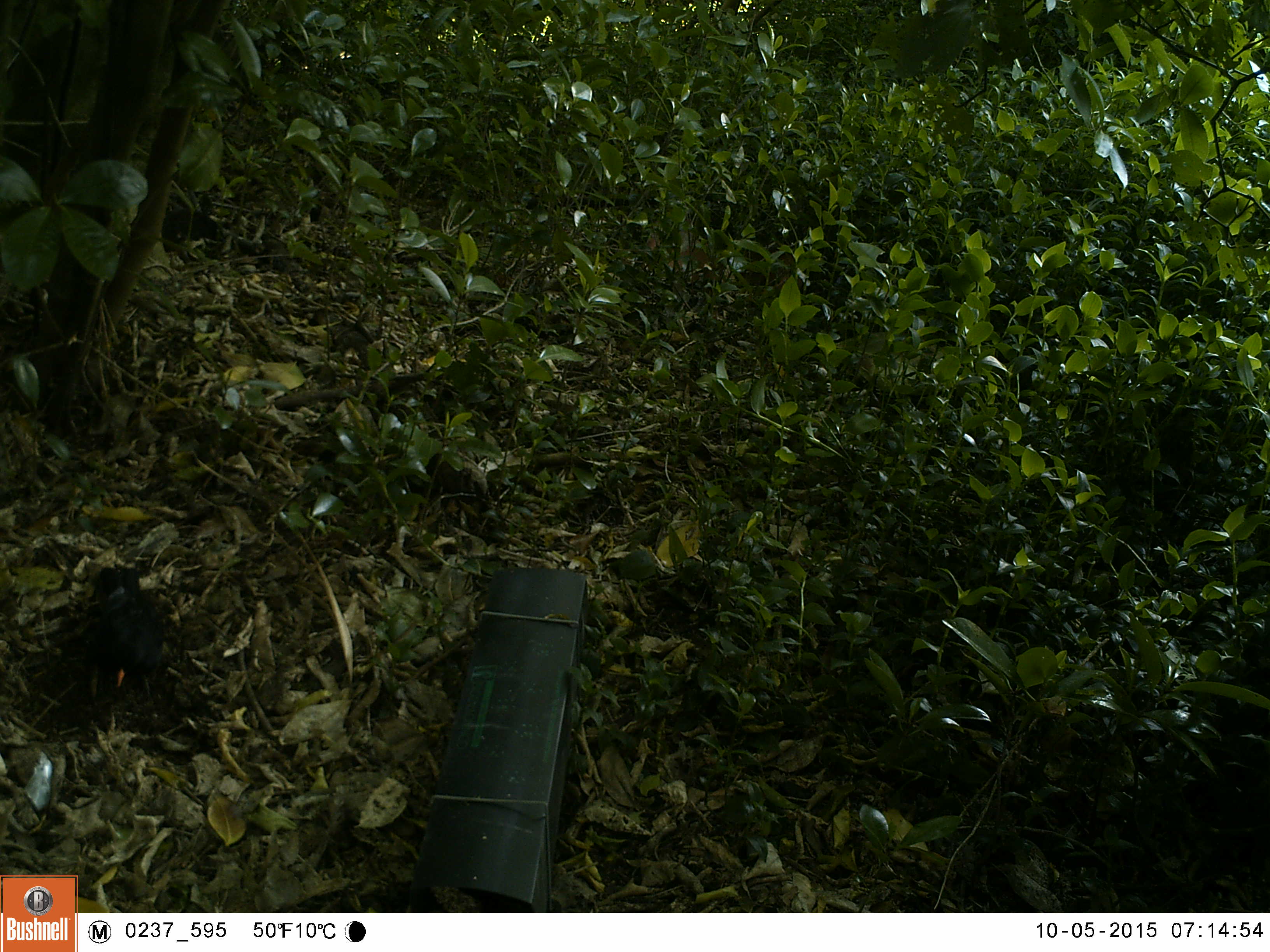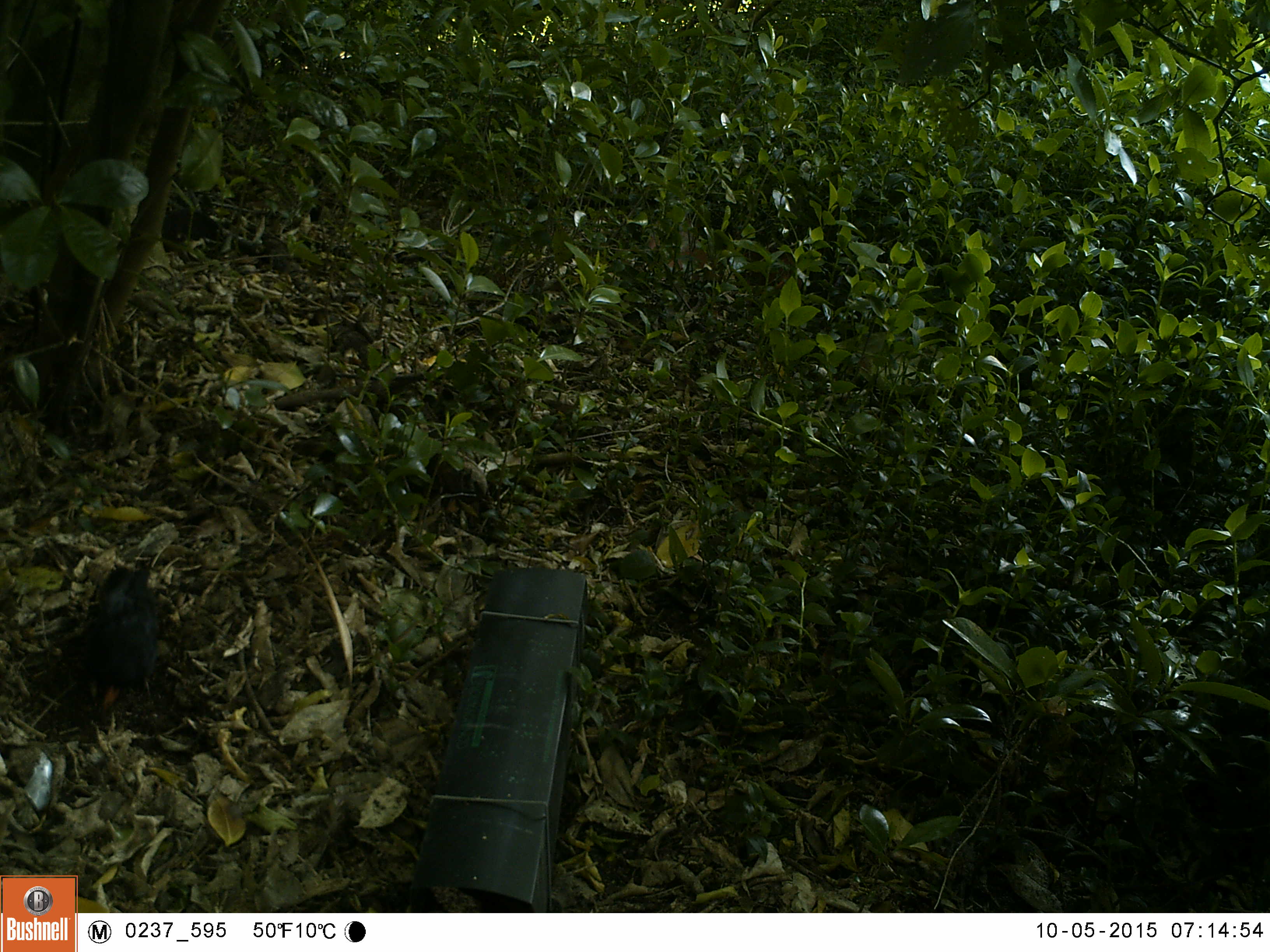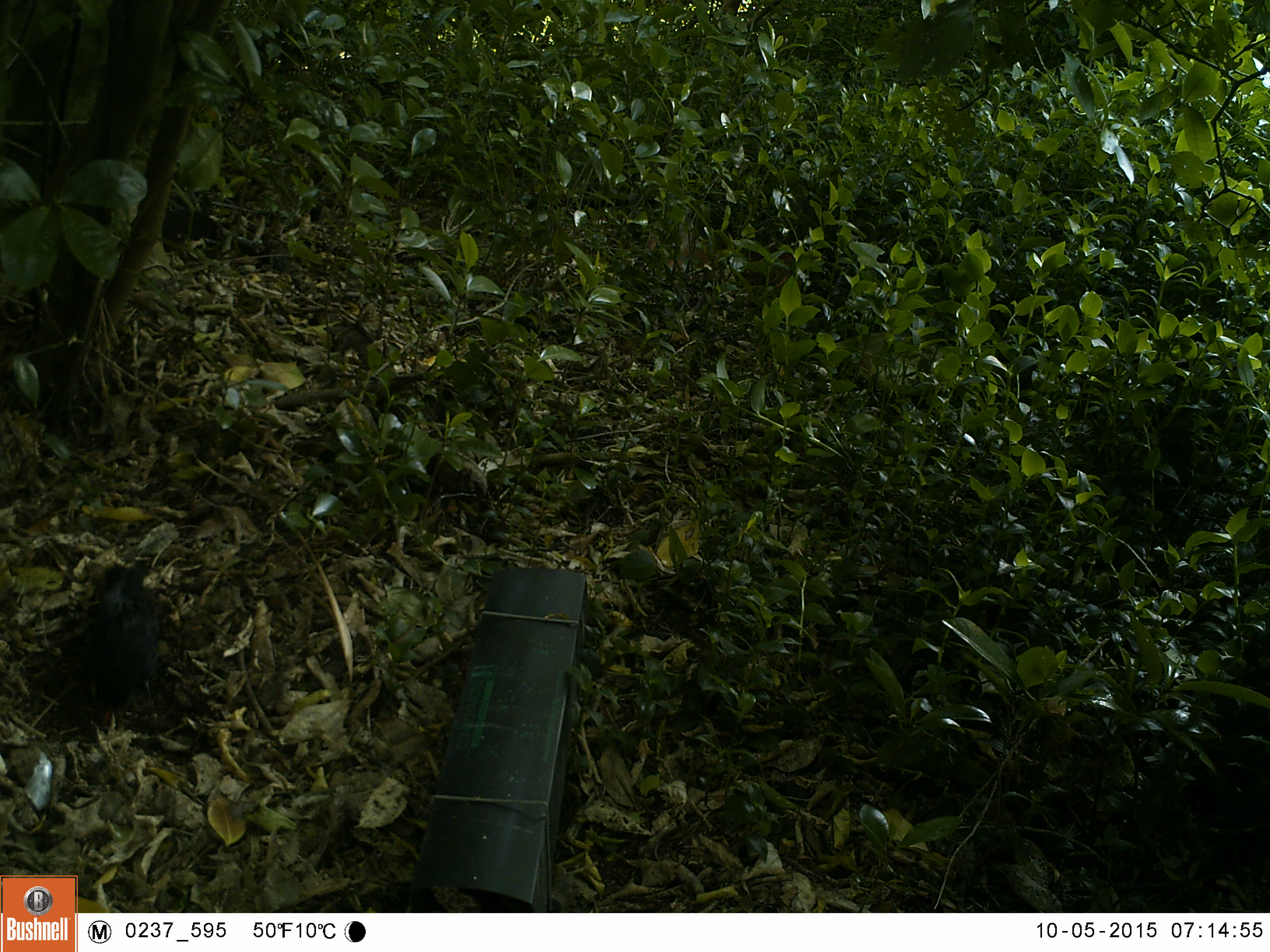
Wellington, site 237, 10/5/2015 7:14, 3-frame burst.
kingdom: Animalia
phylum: Chordata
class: Aves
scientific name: Aves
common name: bird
Bird (Aves).